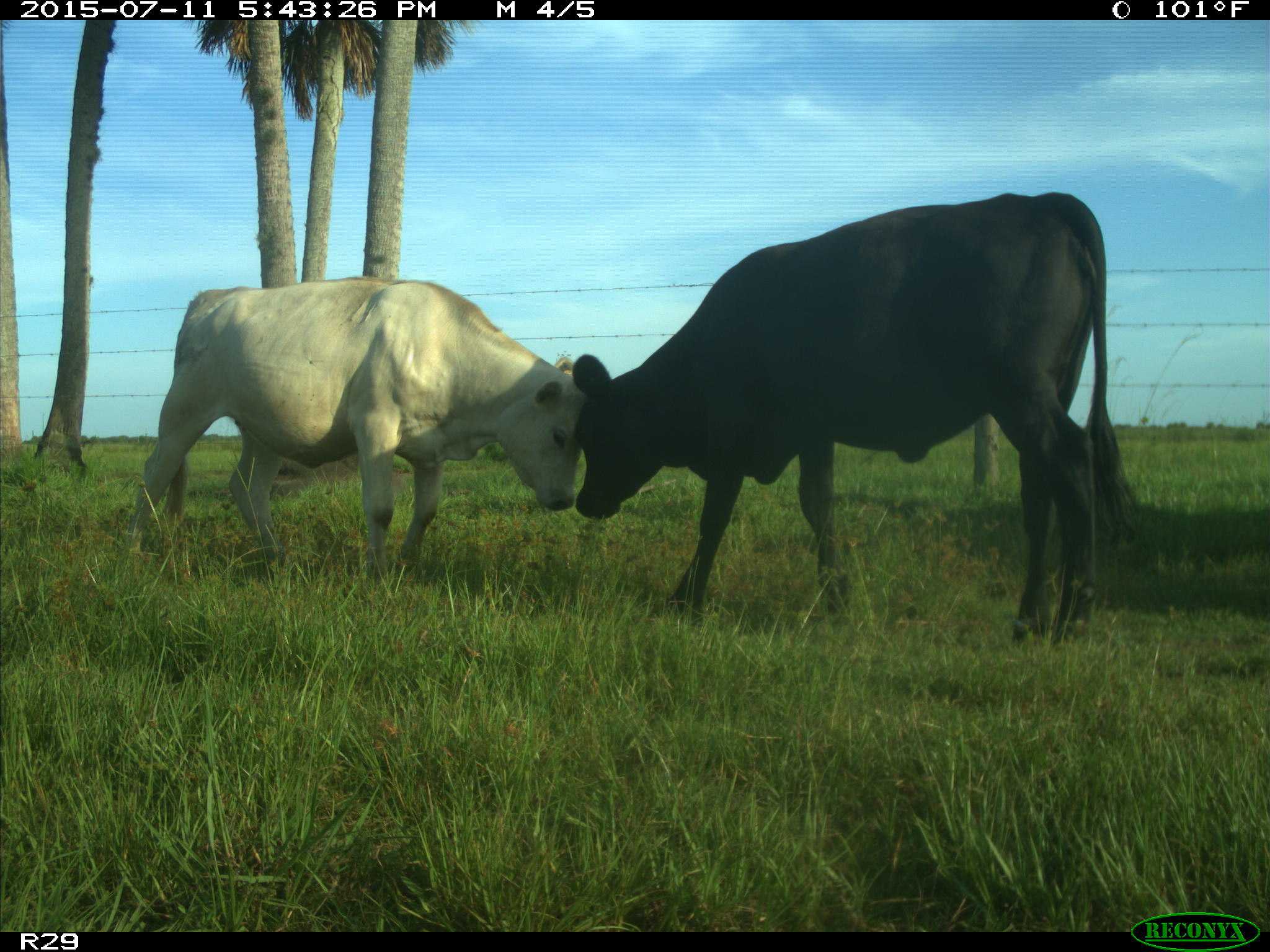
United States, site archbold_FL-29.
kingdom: Animalia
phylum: Chordata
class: Mammalia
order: Artiodactyla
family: Bovidae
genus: Bos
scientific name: Bos taurus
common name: domestic cow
Bos taurus (domestic cow).